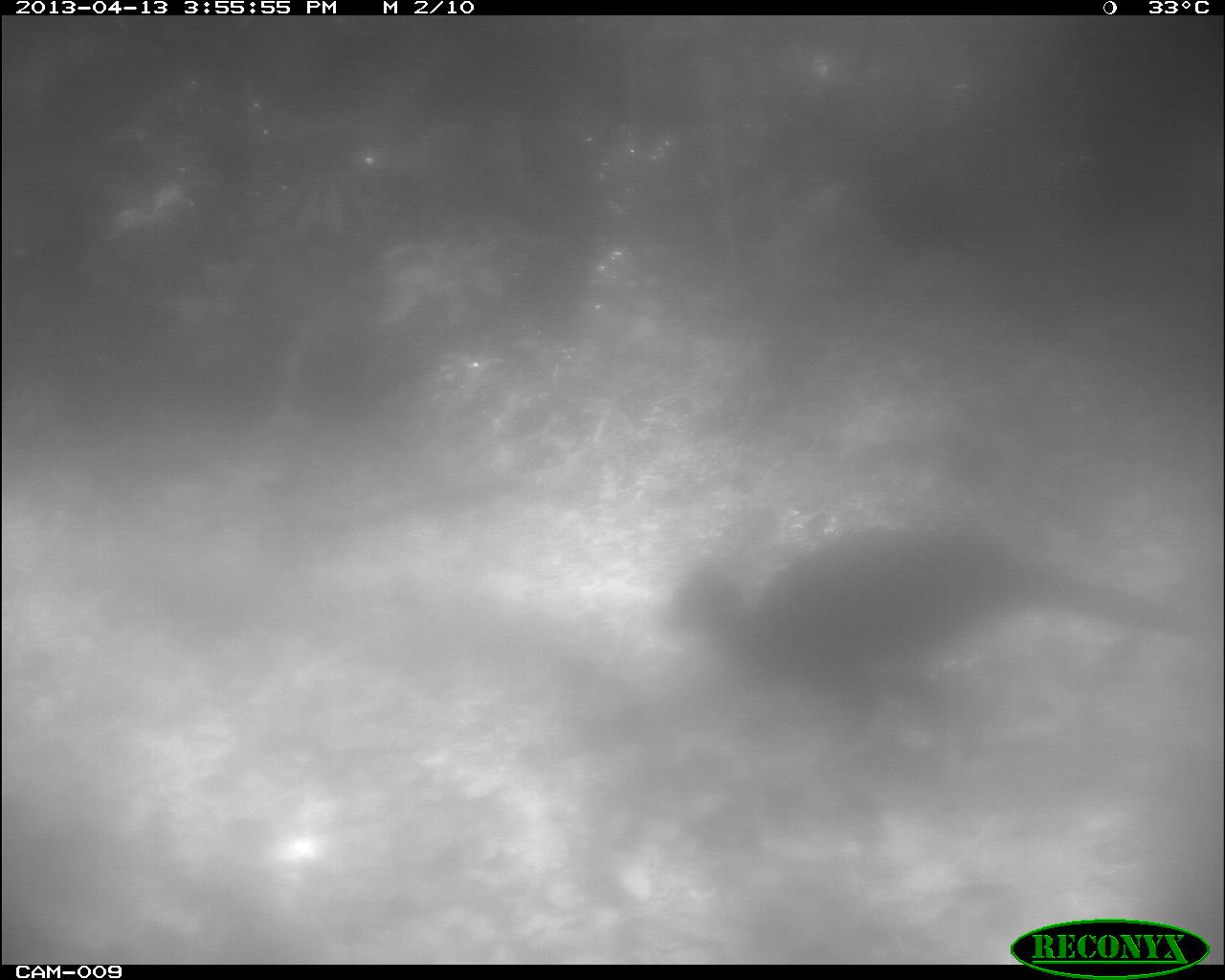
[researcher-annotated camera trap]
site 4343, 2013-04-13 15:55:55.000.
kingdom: Animalia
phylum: Chordata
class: Aves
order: Galliformes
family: Cracidae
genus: Crax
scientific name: Crax rubra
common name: great curassow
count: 2